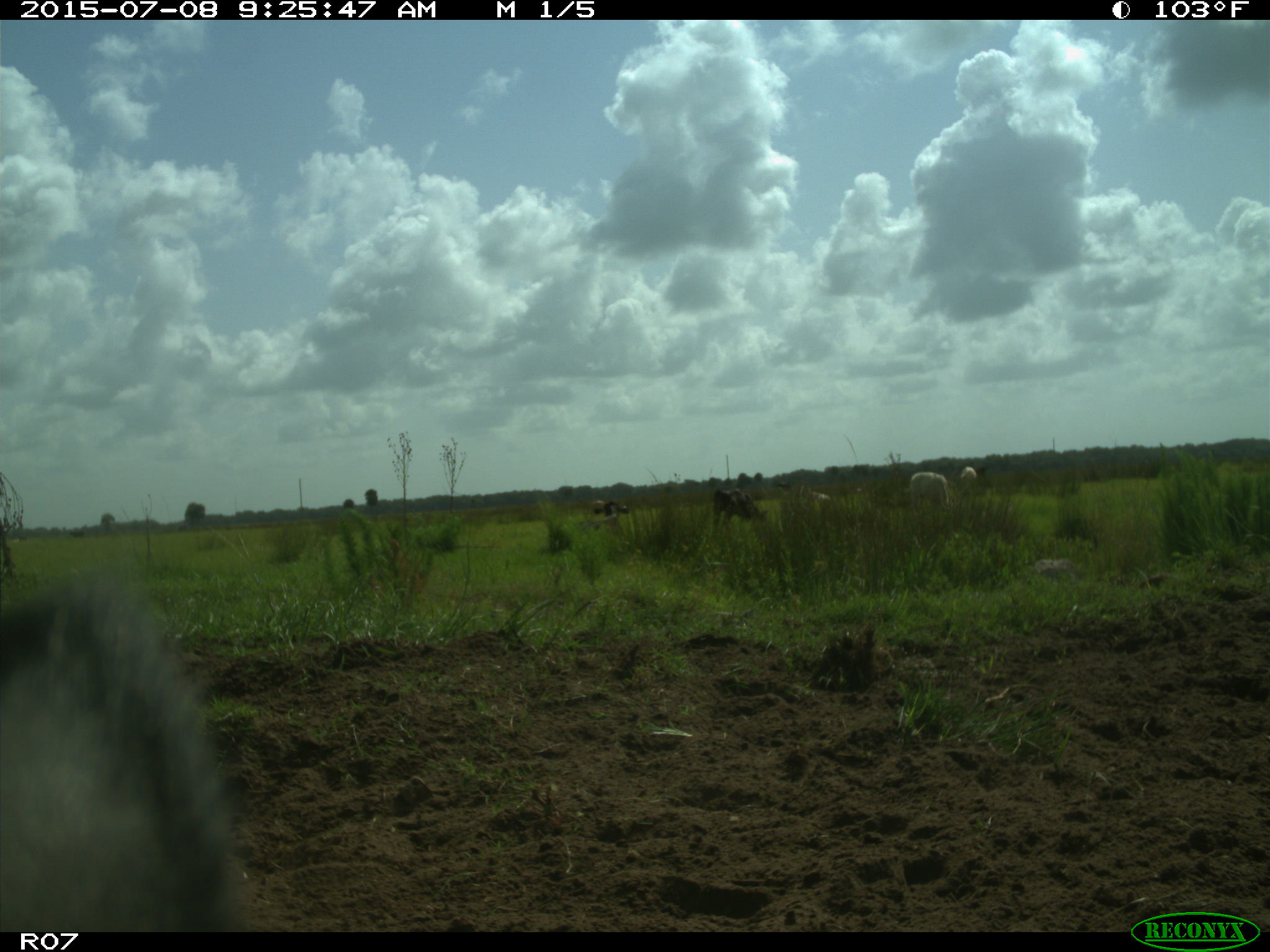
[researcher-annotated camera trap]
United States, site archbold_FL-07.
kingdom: Animalia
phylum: Chordata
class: Mammalia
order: Artiodactyla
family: Bovidae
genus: Bos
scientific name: Bos taurus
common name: domestic cow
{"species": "Bos taurus (domestic cow)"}